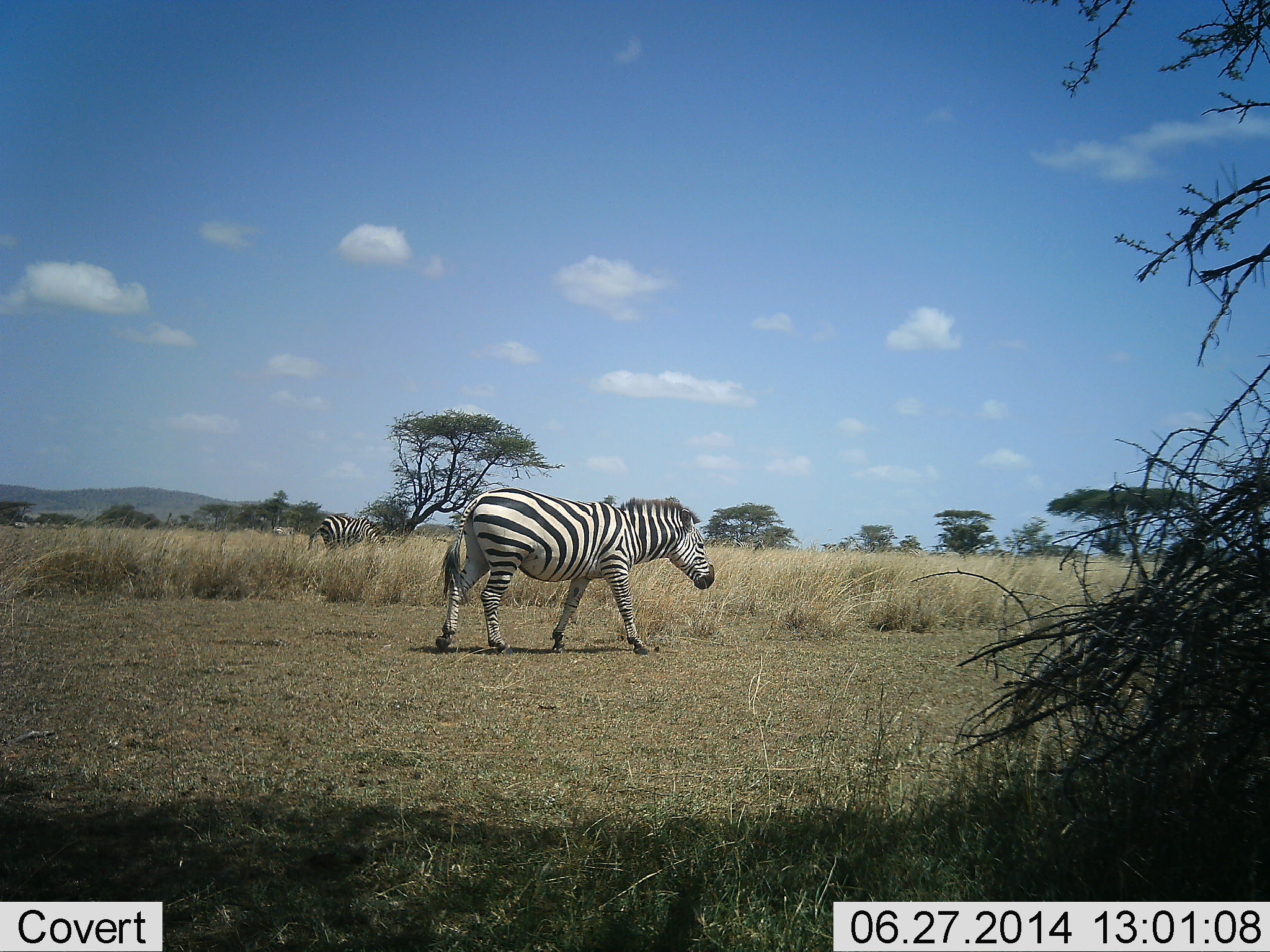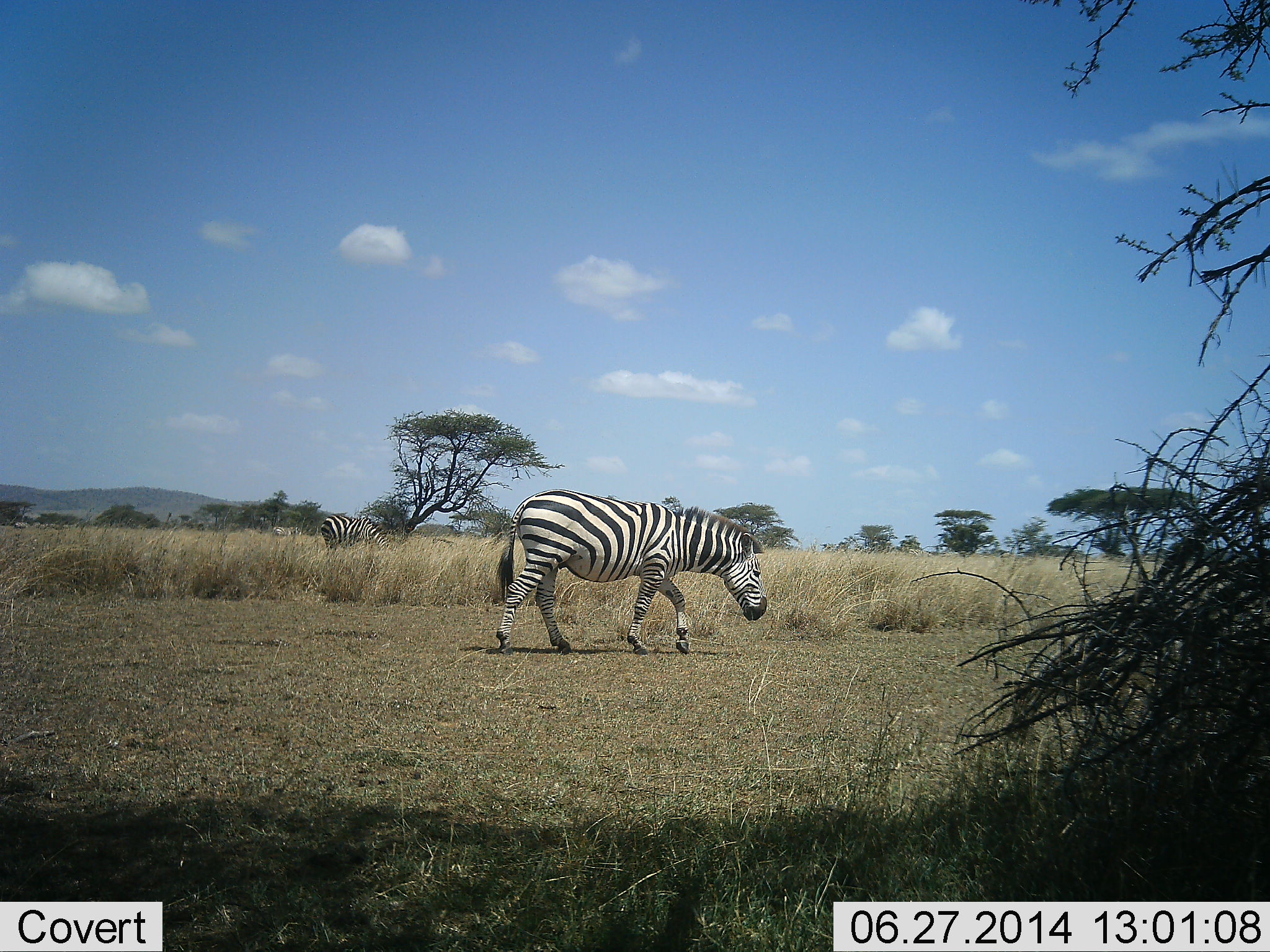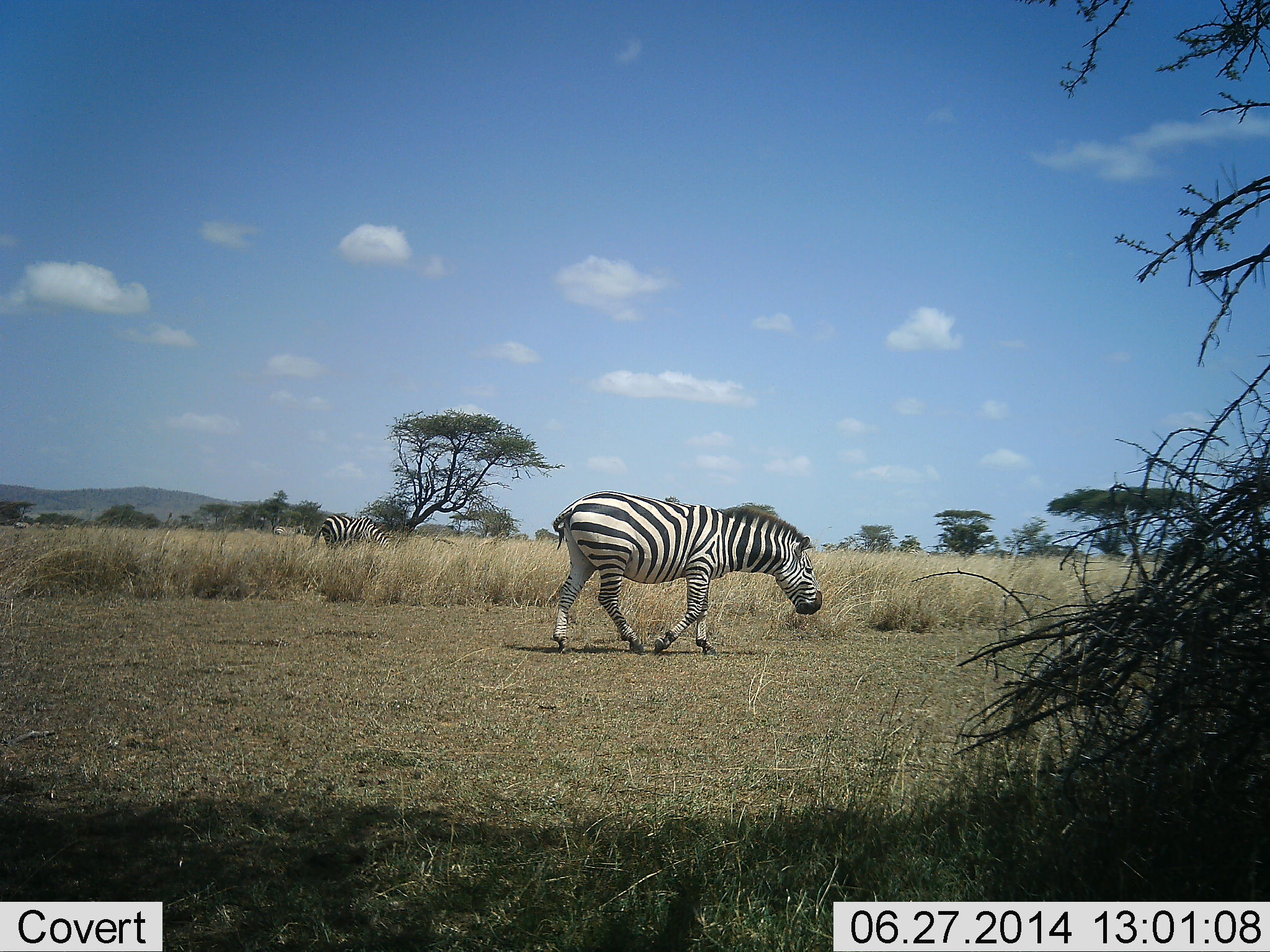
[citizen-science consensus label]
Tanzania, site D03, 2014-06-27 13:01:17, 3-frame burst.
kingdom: Animalia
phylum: Chordata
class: Mammalia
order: Perissodactyla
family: Equidae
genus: Equus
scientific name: Equus quagga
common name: plains zebra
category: zebra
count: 3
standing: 20%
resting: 0%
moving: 90%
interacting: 0%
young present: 0%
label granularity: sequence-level